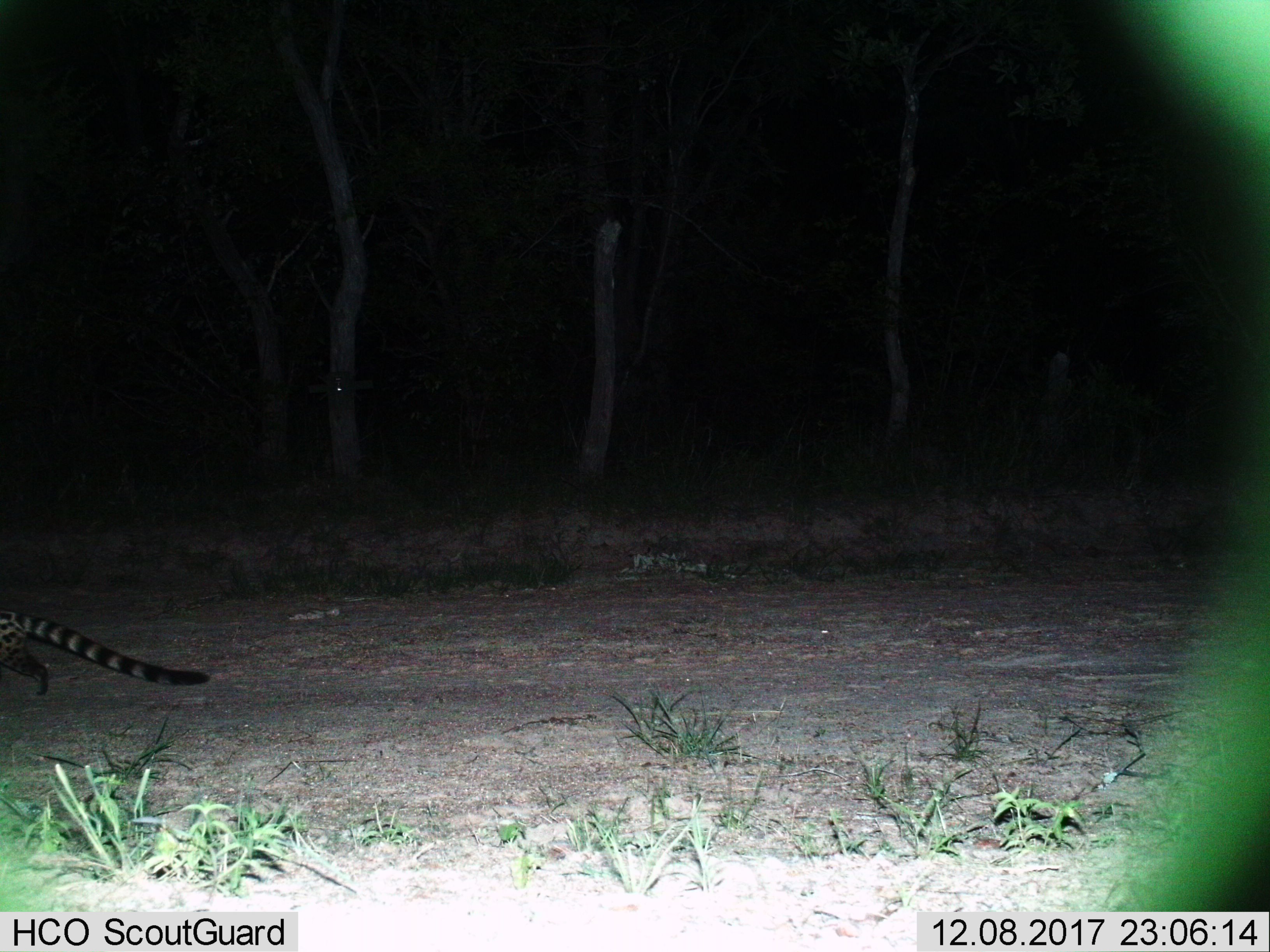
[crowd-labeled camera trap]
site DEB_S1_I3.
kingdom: Animalia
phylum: Chordata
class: Mammalia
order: Carnivora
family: Viverridae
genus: Genetta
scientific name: Genetta genetta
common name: small-spotted genet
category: genetcommonsmallspotted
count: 1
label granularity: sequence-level